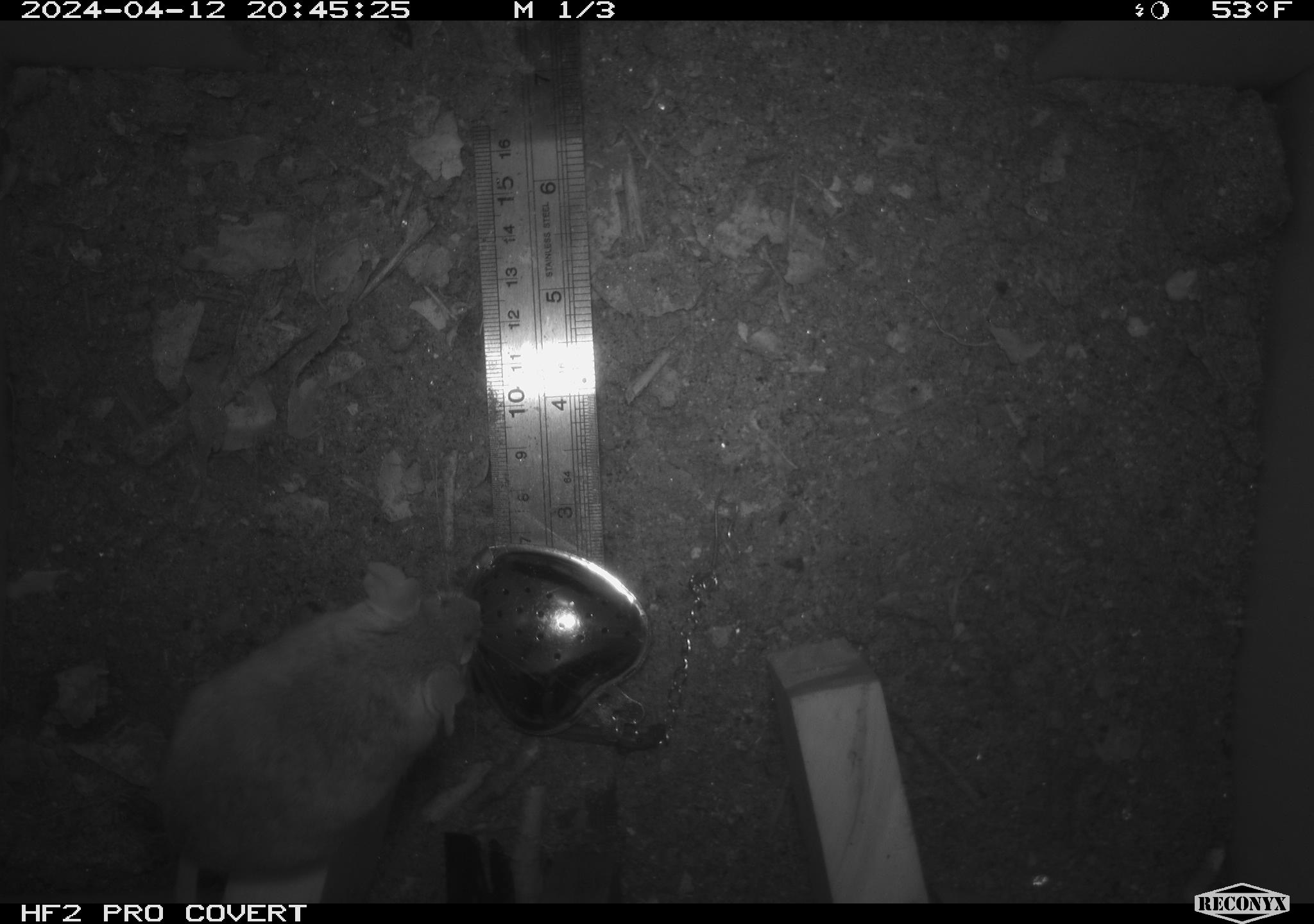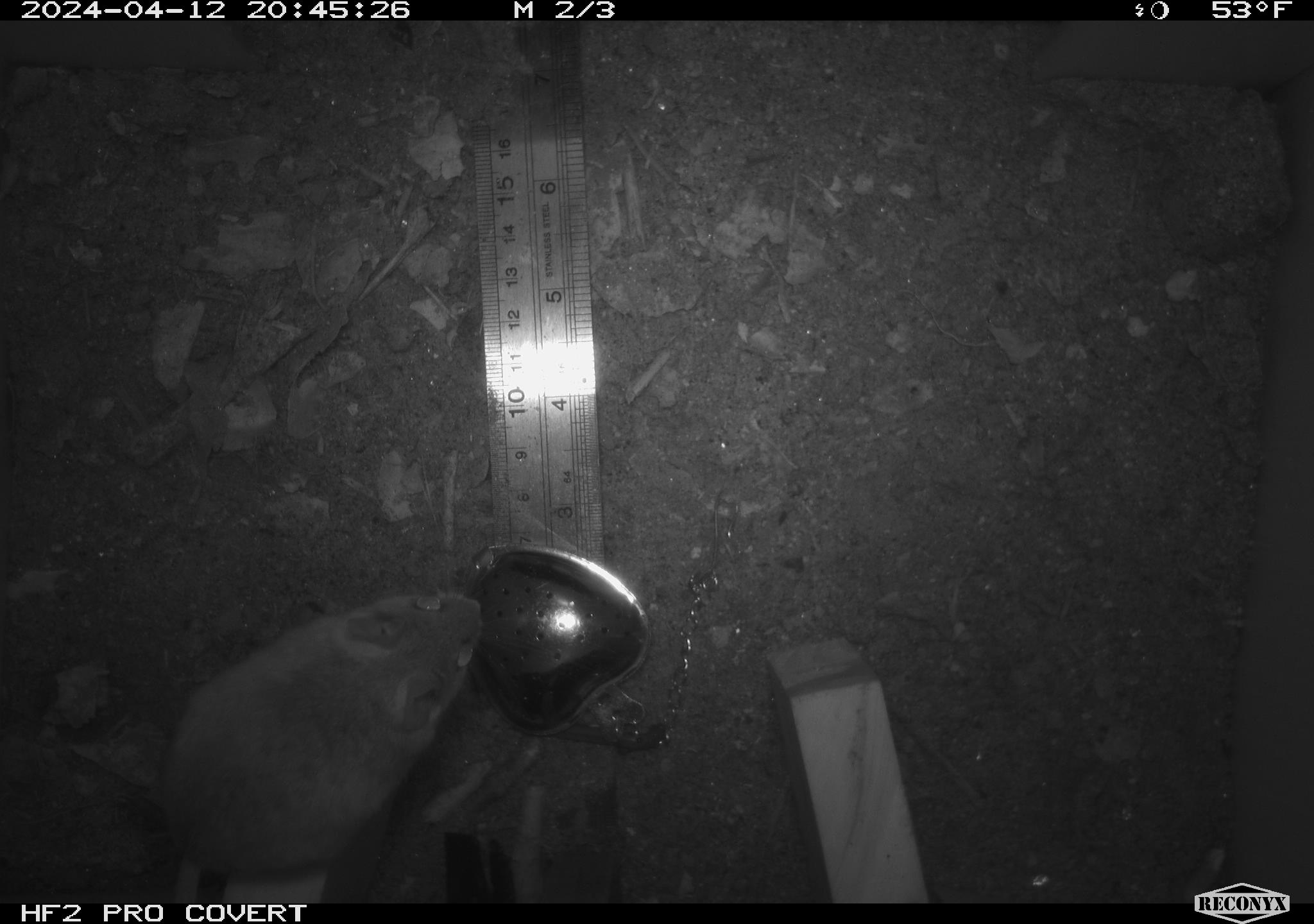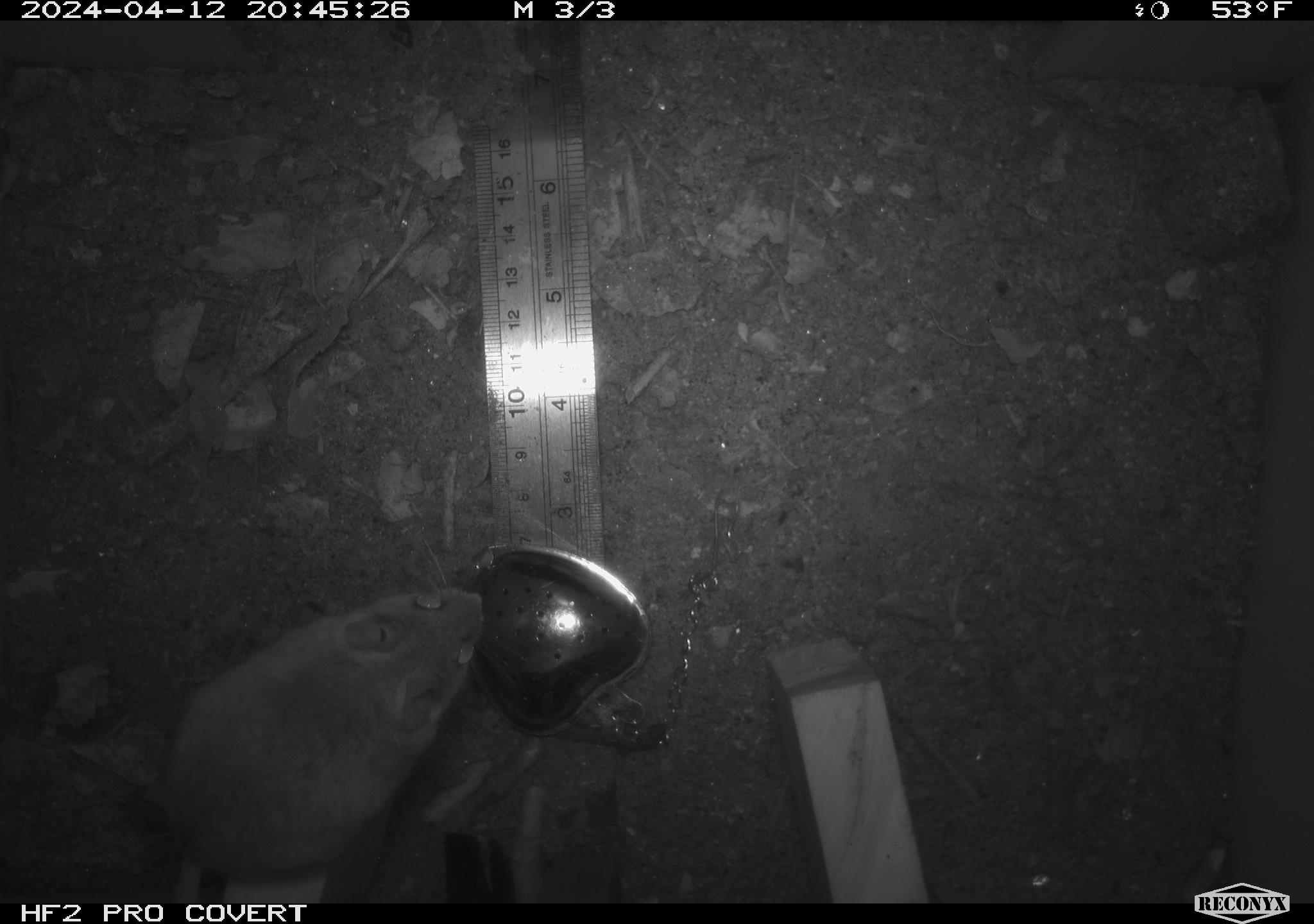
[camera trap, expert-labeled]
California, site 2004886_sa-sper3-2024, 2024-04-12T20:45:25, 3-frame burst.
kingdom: Animalia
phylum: Chordata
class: Mammalia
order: Rodentia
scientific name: Rodentia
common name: mouse species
Mouse species (Rodentia).